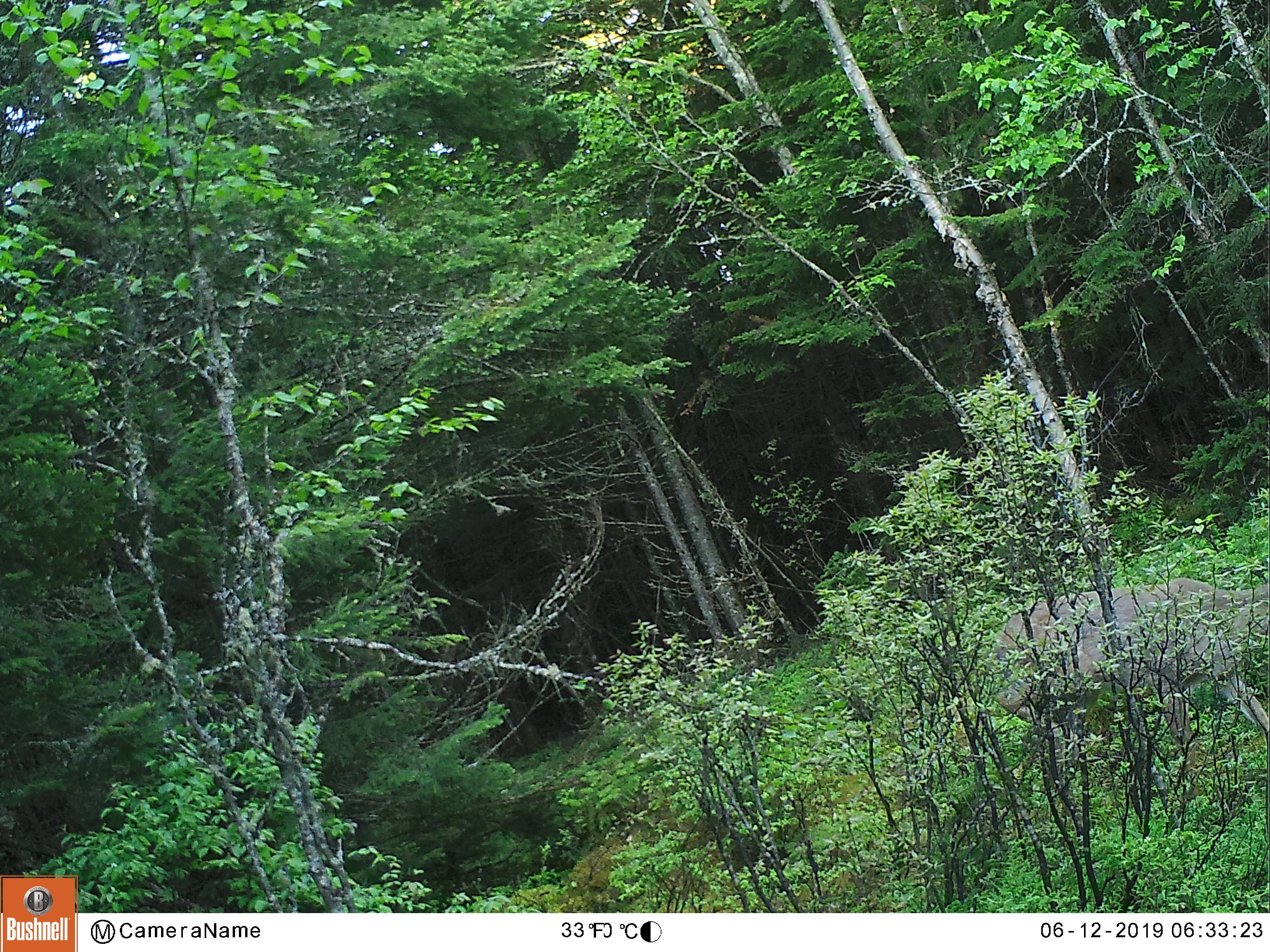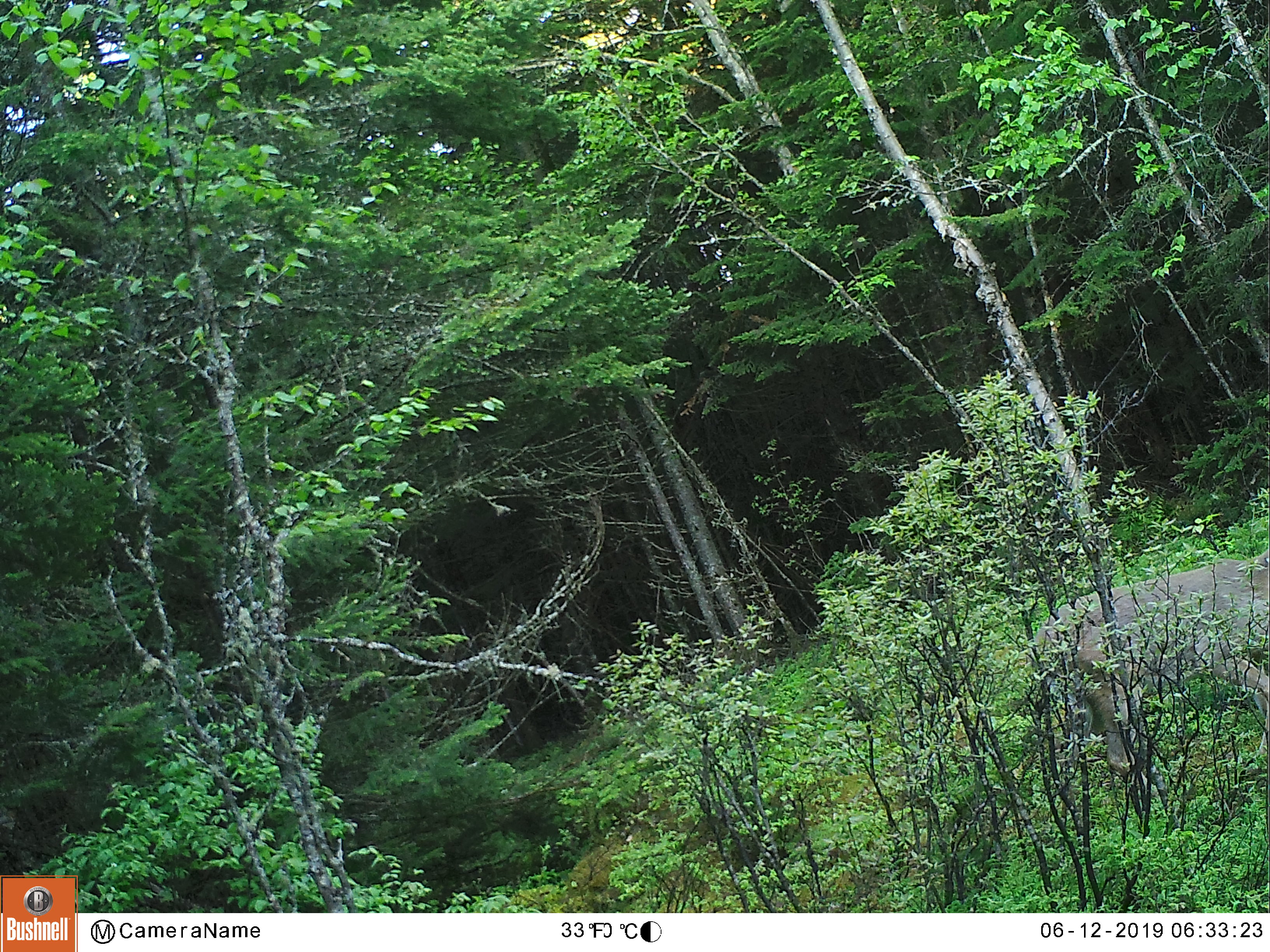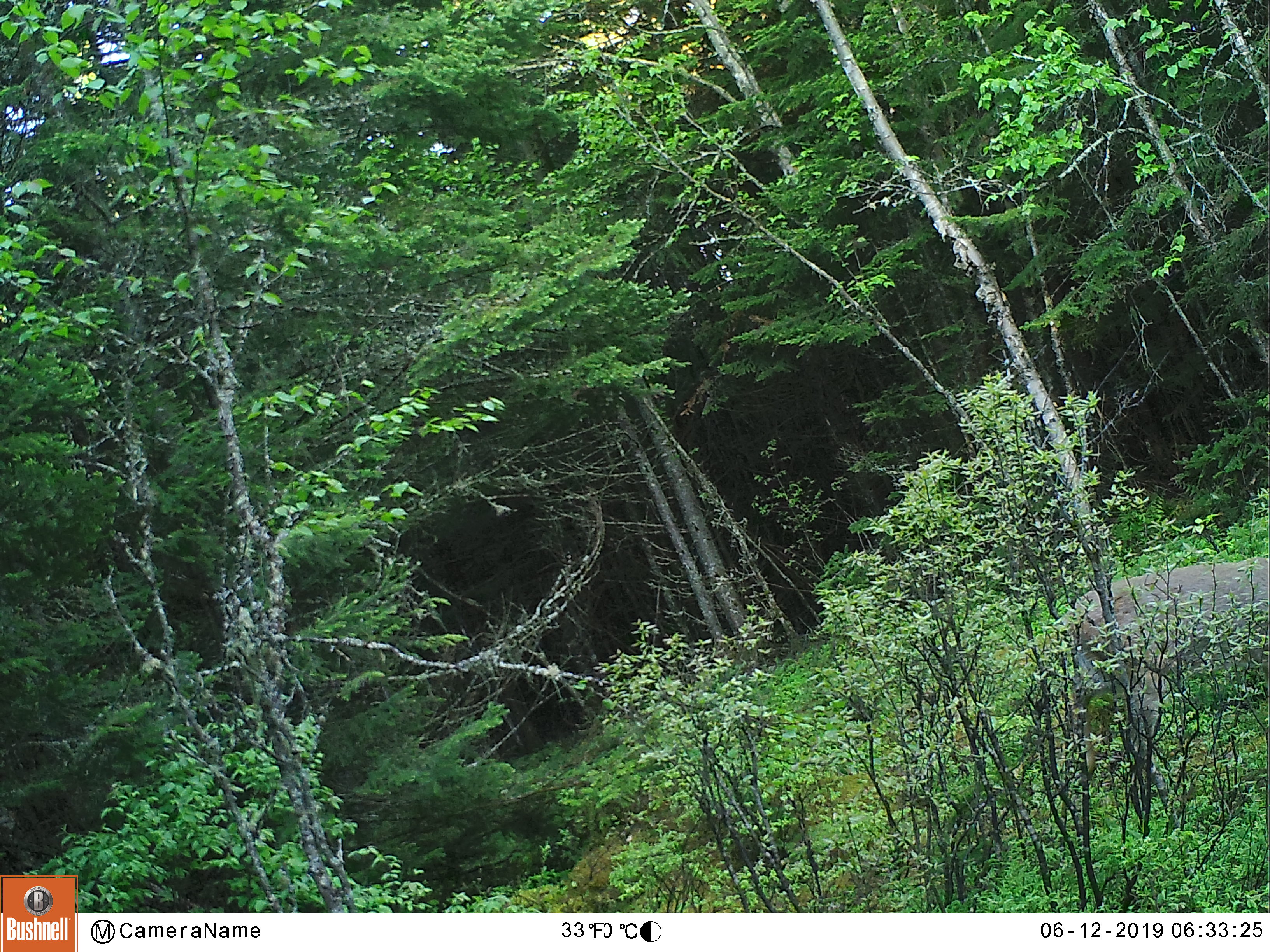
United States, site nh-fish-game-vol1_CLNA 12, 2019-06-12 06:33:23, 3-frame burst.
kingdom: Animalia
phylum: Chordata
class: Mammalia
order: Artiodactyla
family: Cervidae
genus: Odocoileus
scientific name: Odocoileus virginianus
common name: white-tailed deer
White-tailed deer (Odocoileus virginianus).